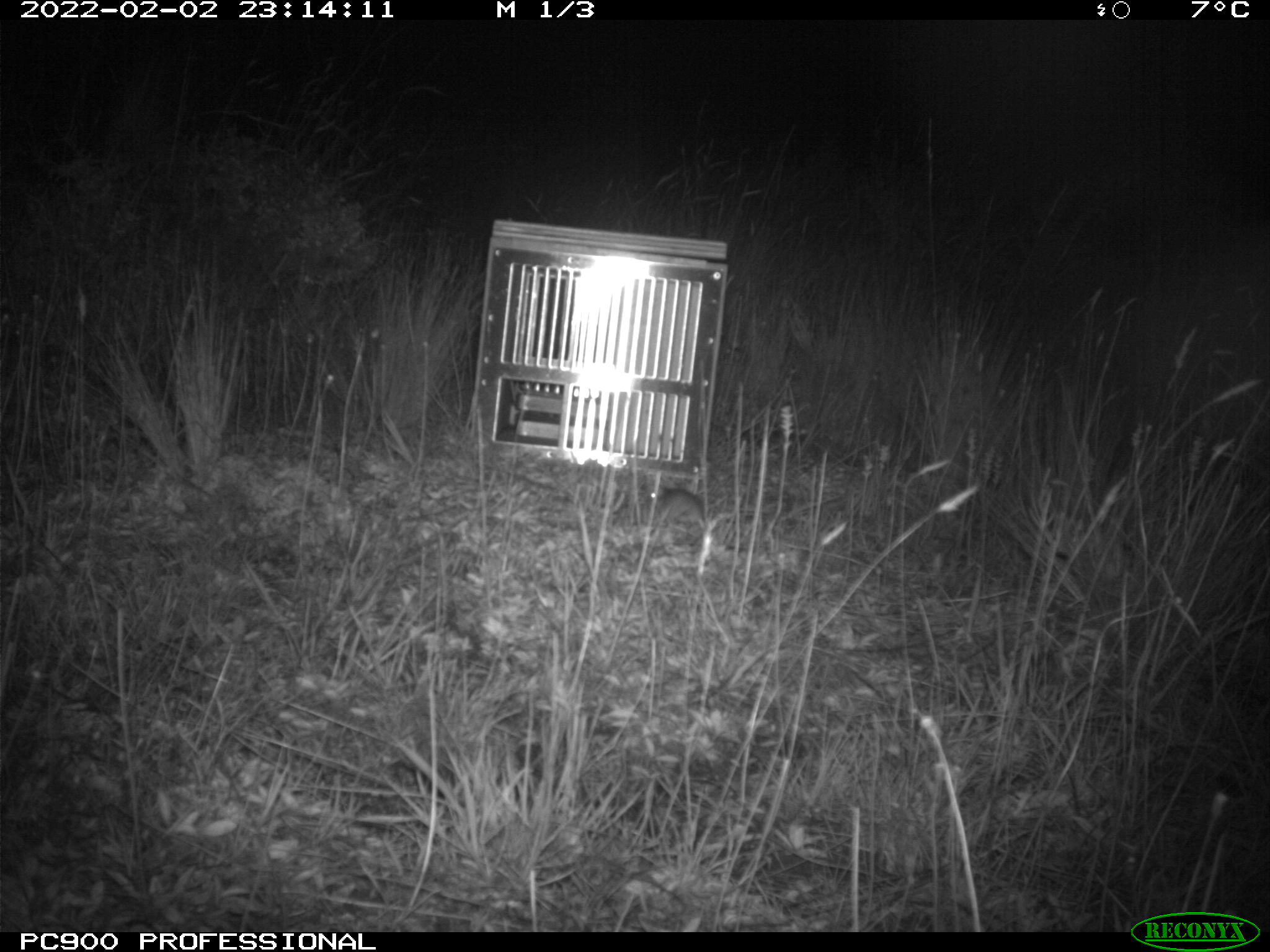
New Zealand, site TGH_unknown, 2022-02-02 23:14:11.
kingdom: Animalia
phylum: Chordata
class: Mammalia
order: Rodentia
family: Muridae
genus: Mus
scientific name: Mus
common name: mouse